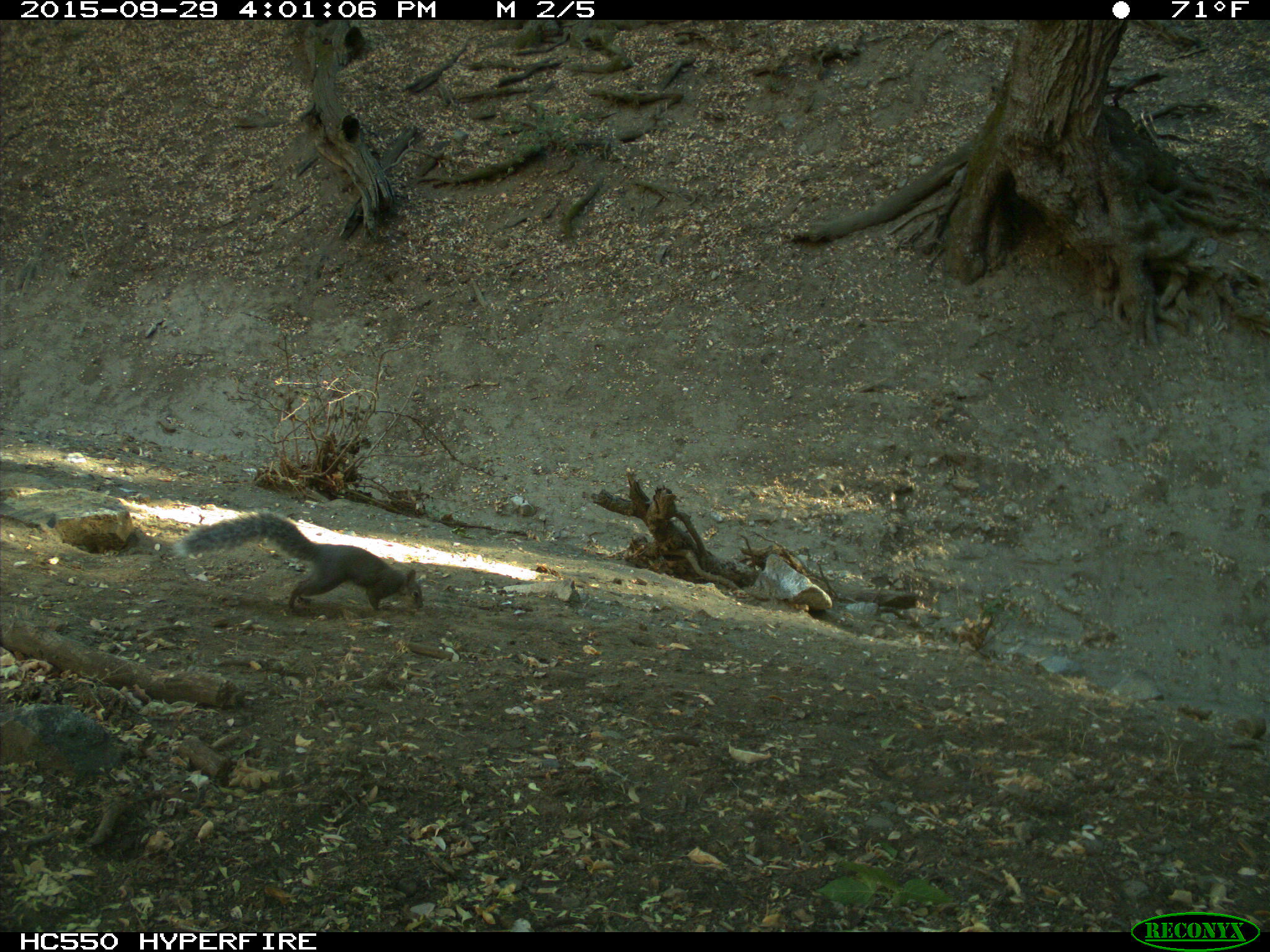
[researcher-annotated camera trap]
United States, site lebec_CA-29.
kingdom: Animalia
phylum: Chordata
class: Mammalia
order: Rodentia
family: Sciuridae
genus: Sciurus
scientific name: Sciurus carolinensis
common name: eastern gray squirrel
Sciurus carolinensis (eastern gray squirrel).